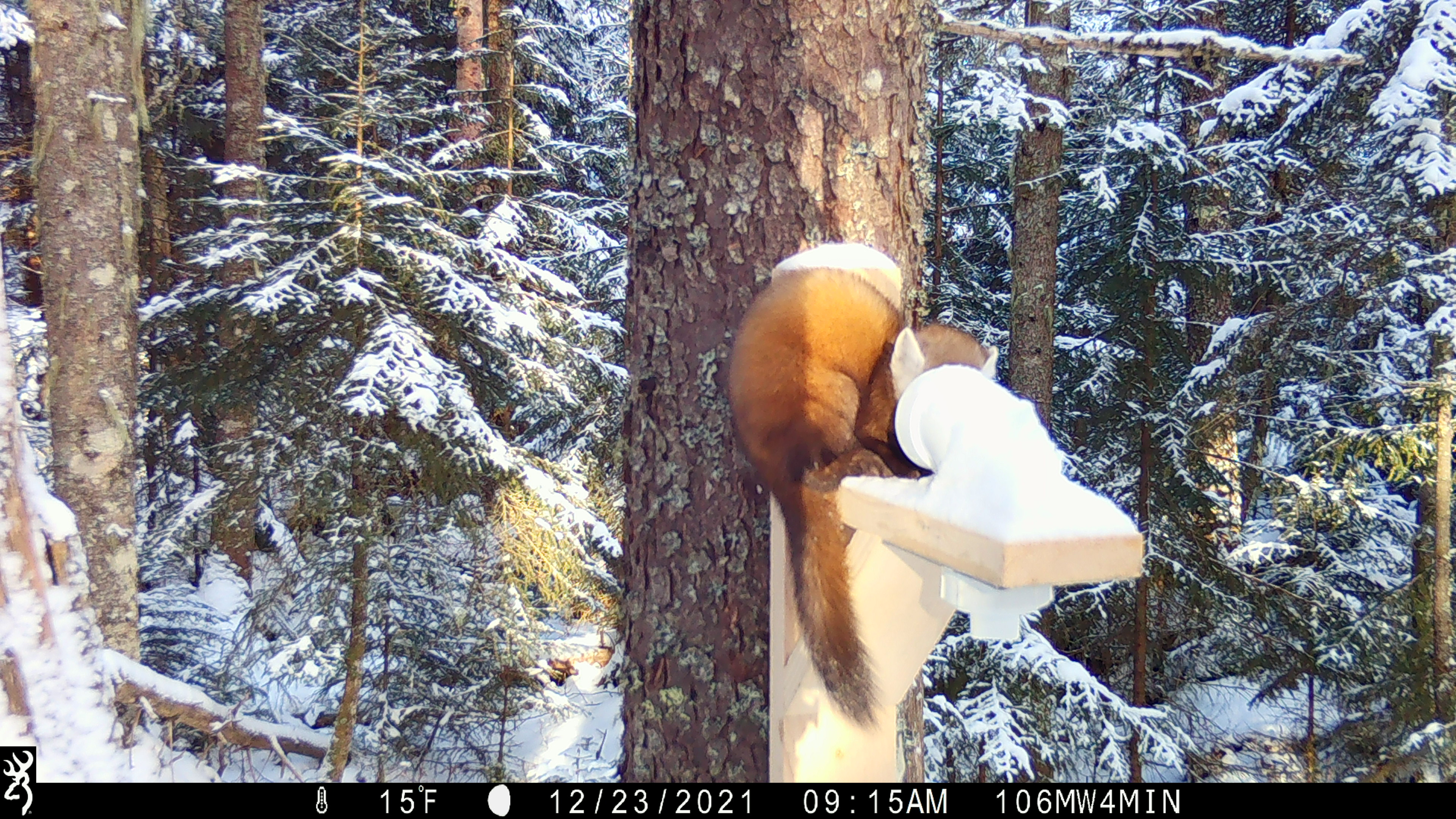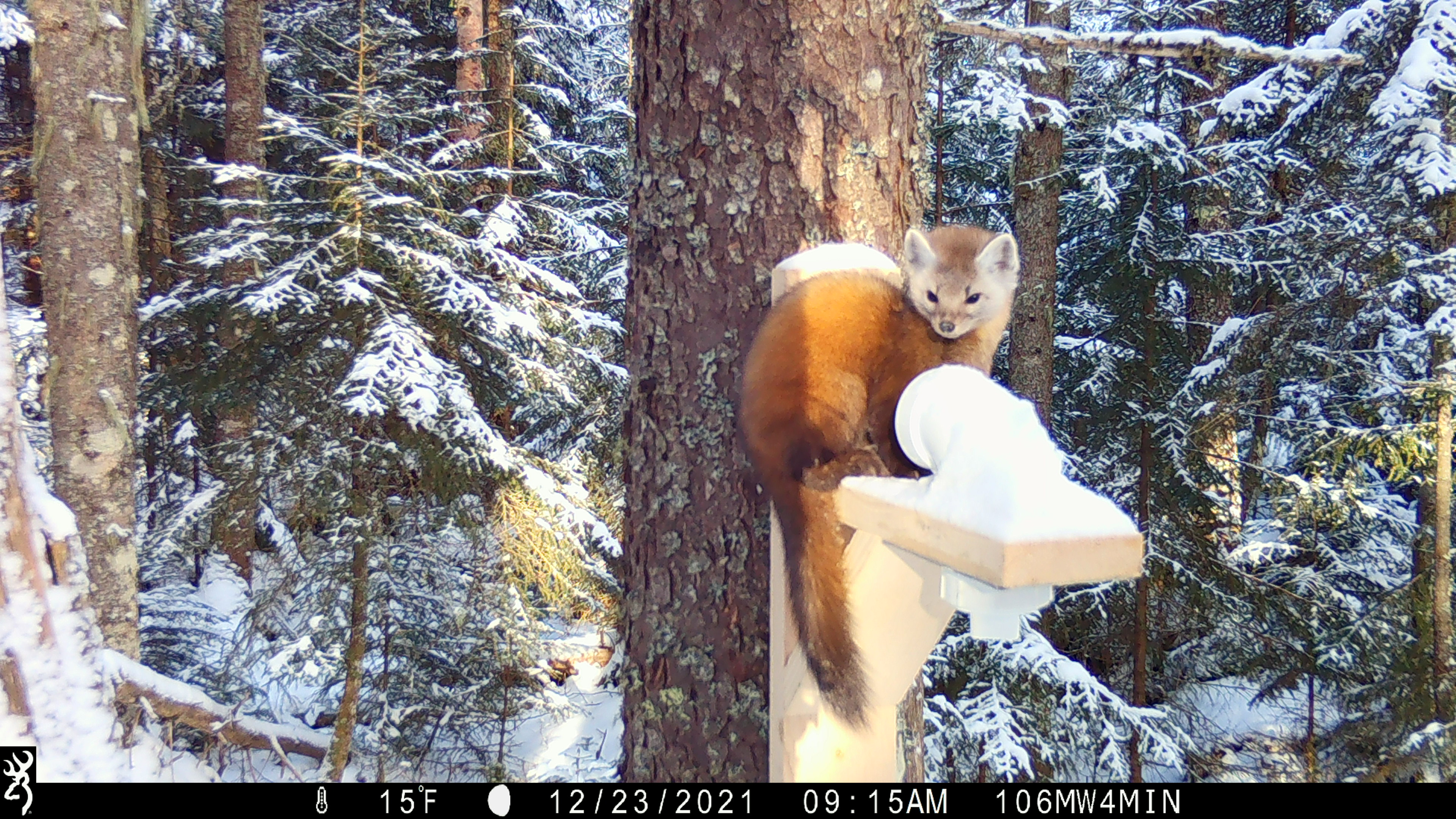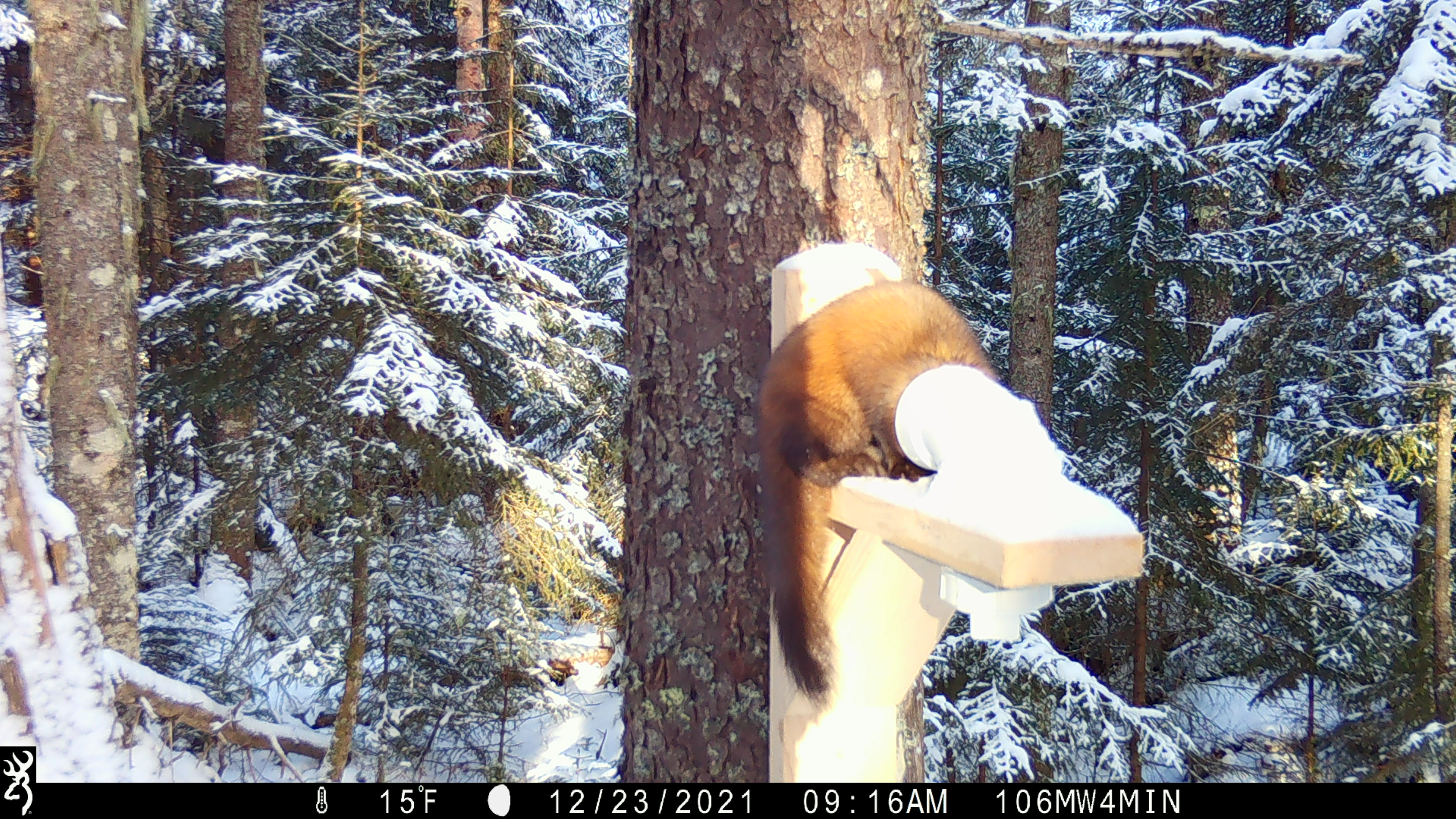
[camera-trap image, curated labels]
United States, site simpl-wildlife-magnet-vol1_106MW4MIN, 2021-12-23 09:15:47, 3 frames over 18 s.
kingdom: Animalia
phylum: Chordata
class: Mammalia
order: Carnivora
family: Mustelidae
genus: Martes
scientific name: Martes americana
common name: american marten